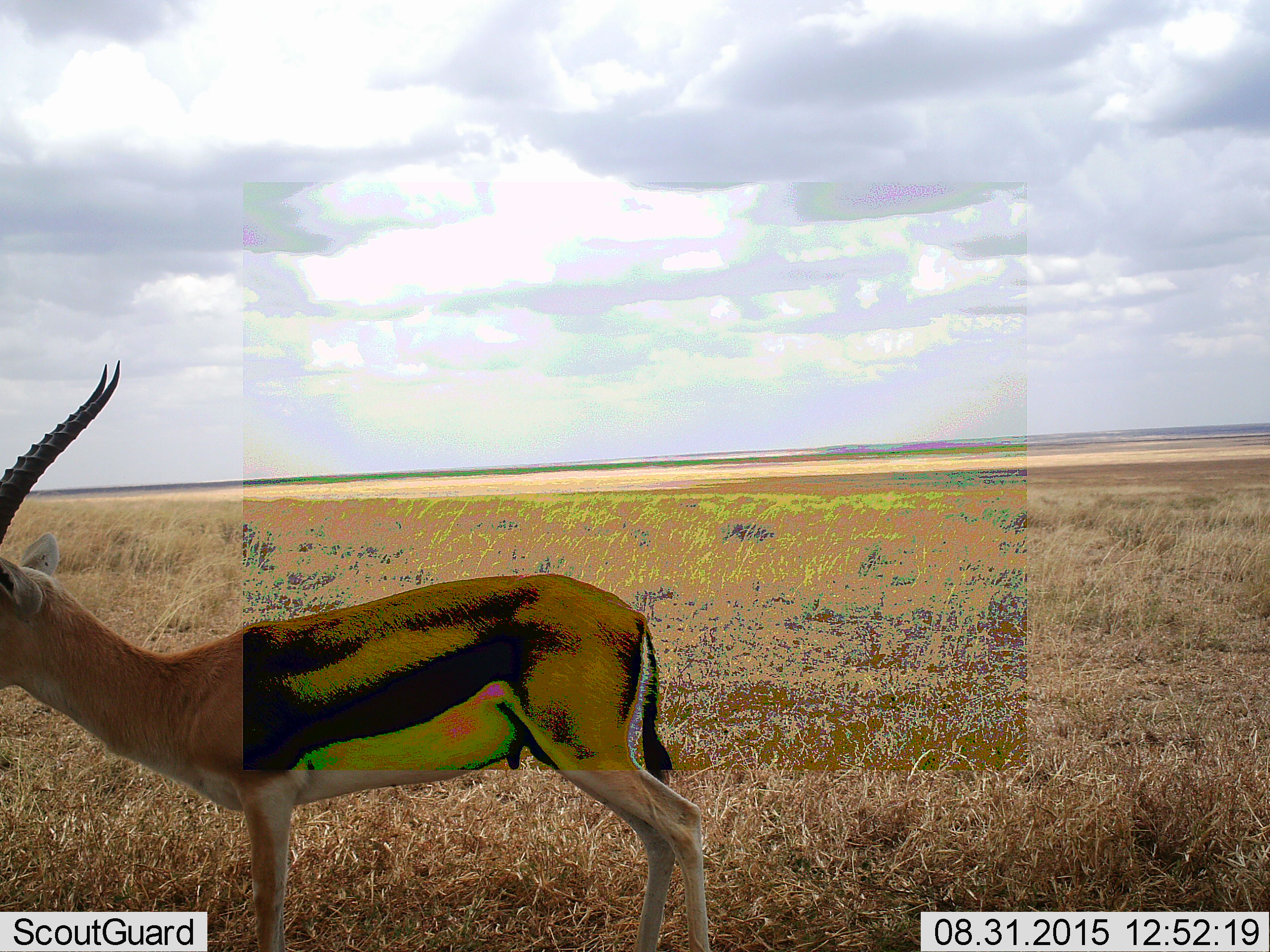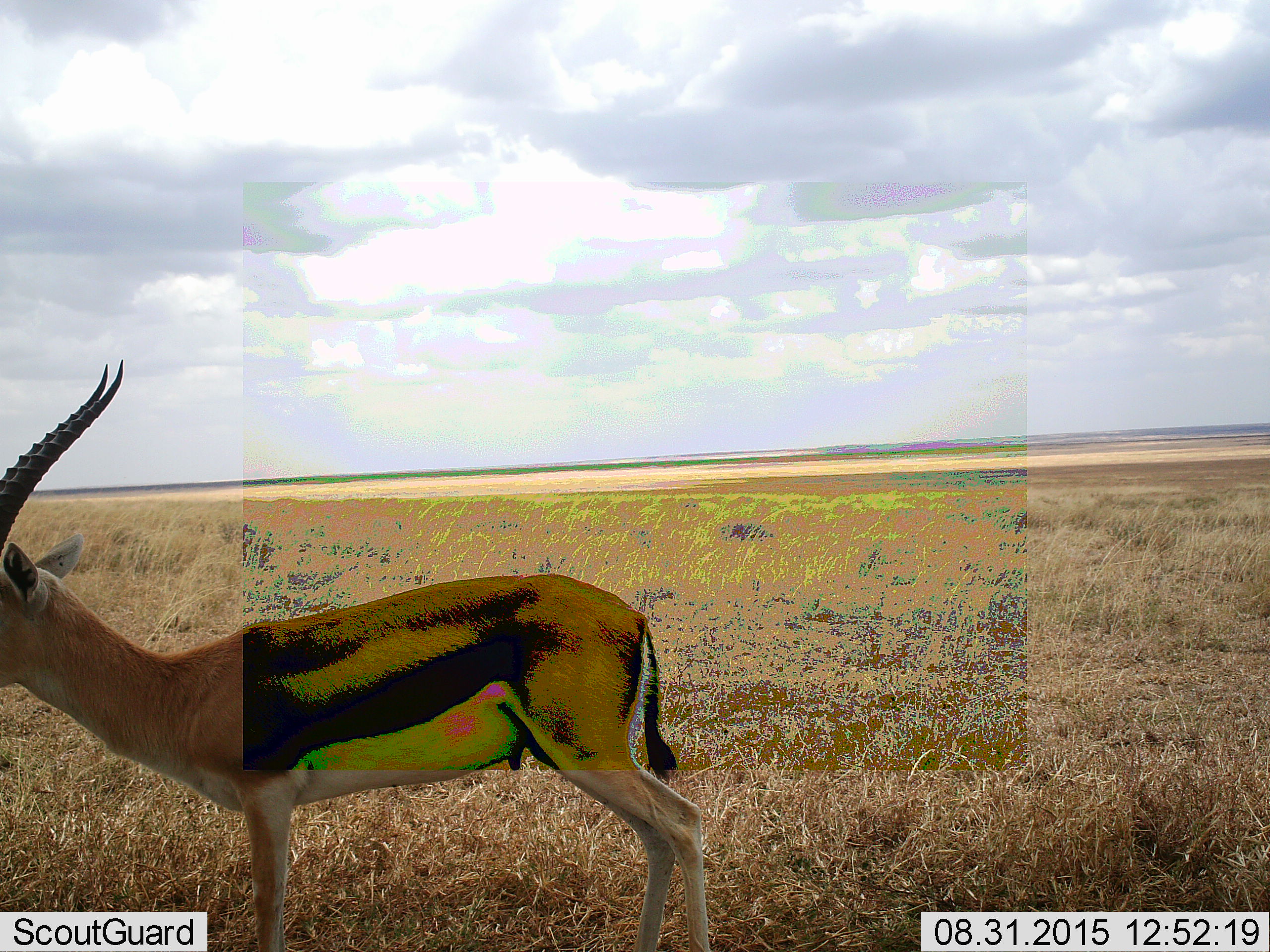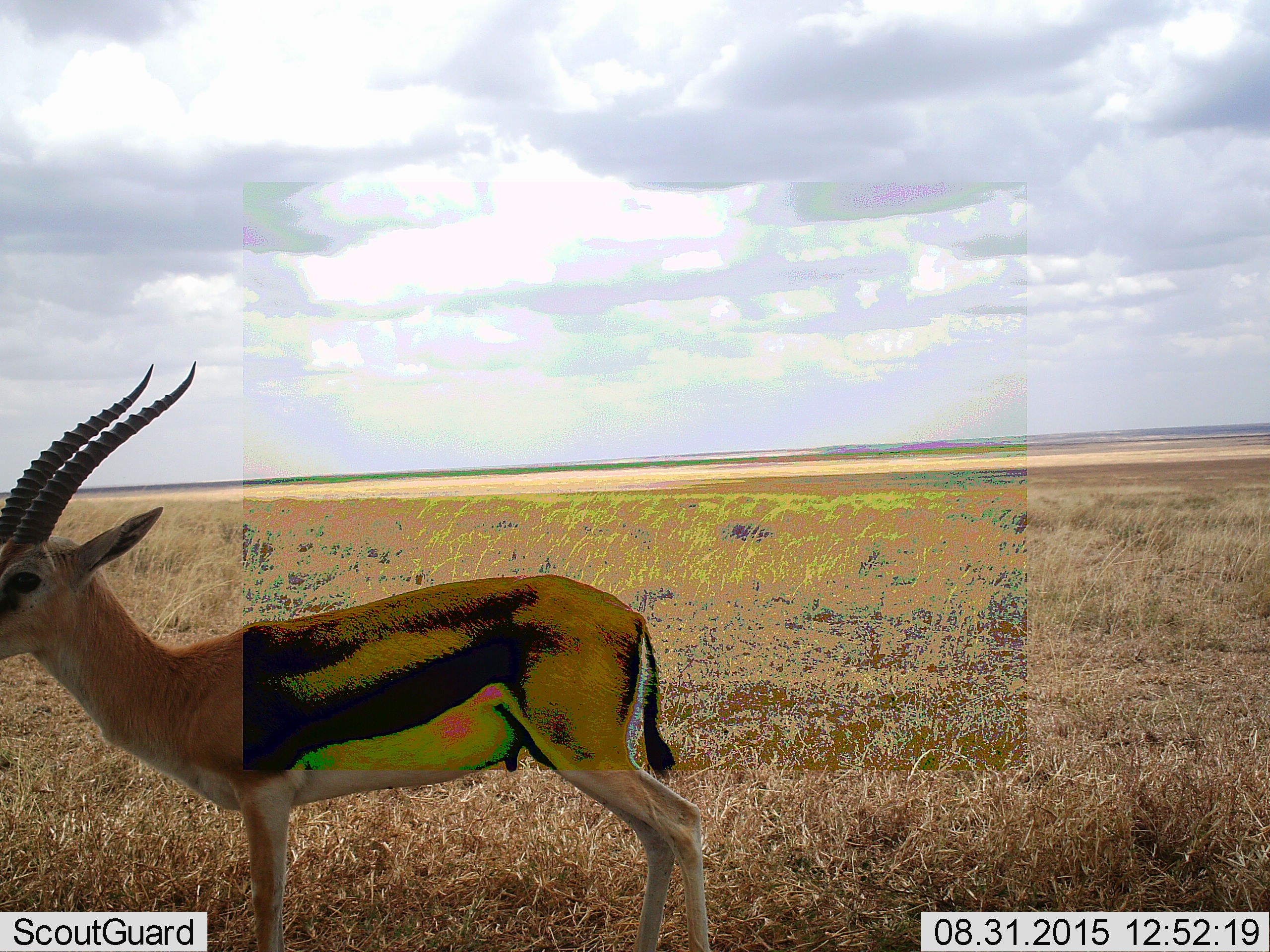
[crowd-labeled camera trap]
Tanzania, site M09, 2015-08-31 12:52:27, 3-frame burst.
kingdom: Animalia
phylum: Chordata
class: Mammalia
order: Artiodactyla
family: Bovidae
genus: Eudorcas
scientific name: Eudorcas thomsonii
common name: thomson's gazelle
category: gazellethomsons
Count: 1.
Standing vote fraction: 100%.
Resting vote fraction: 0%.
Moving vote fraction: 0%.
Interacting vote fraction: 0%.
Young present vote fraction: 0%.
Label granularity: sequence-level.